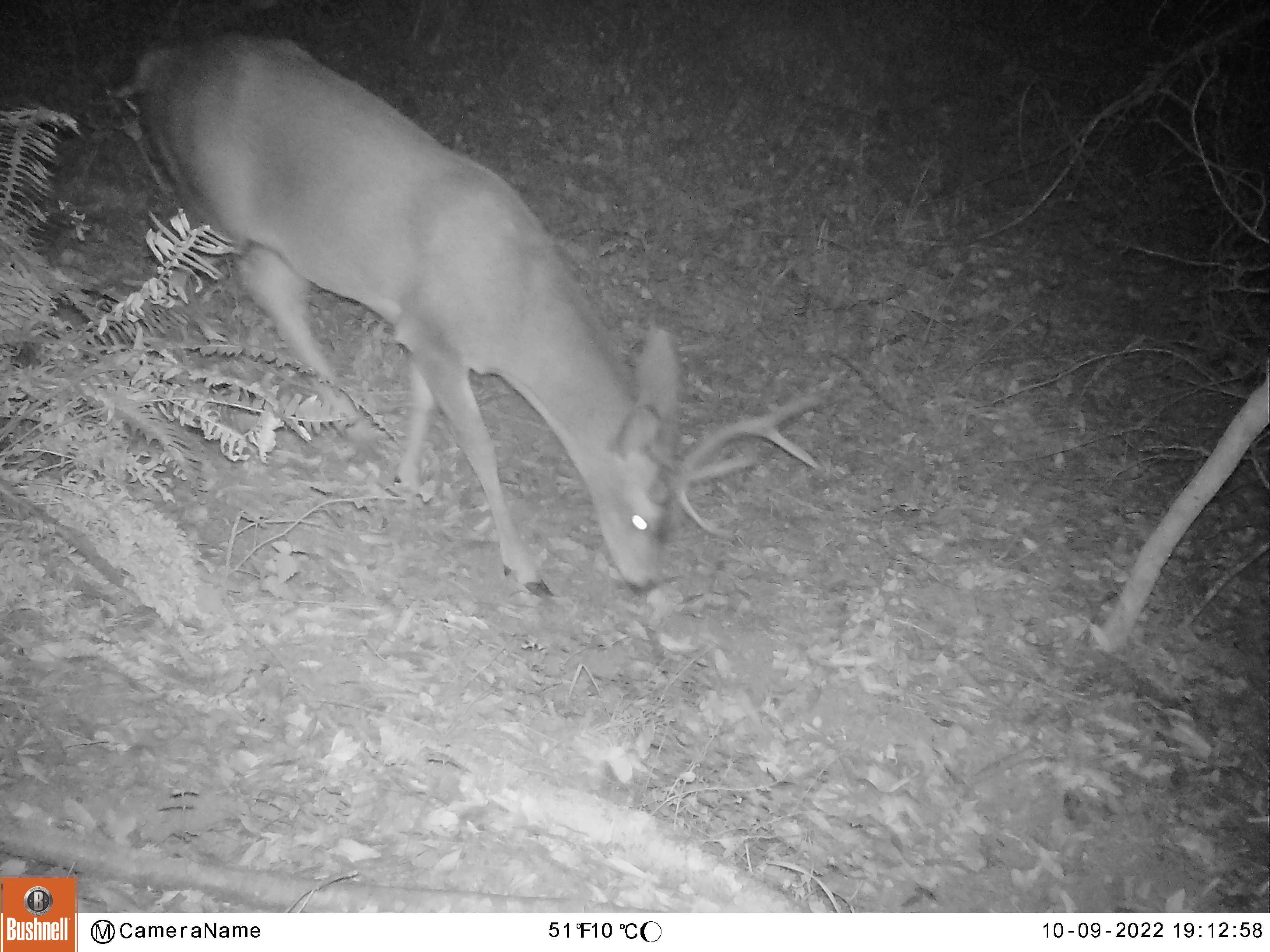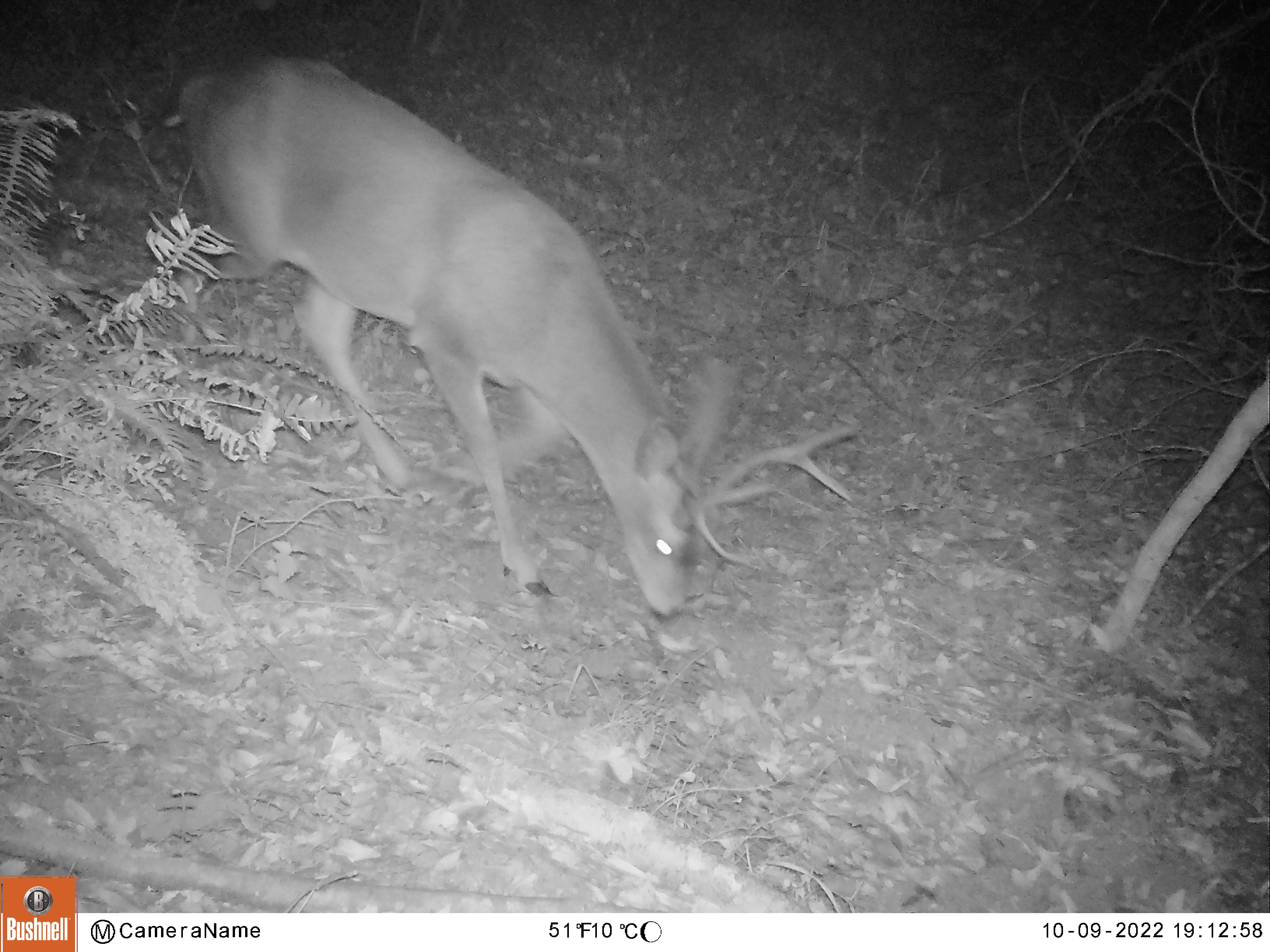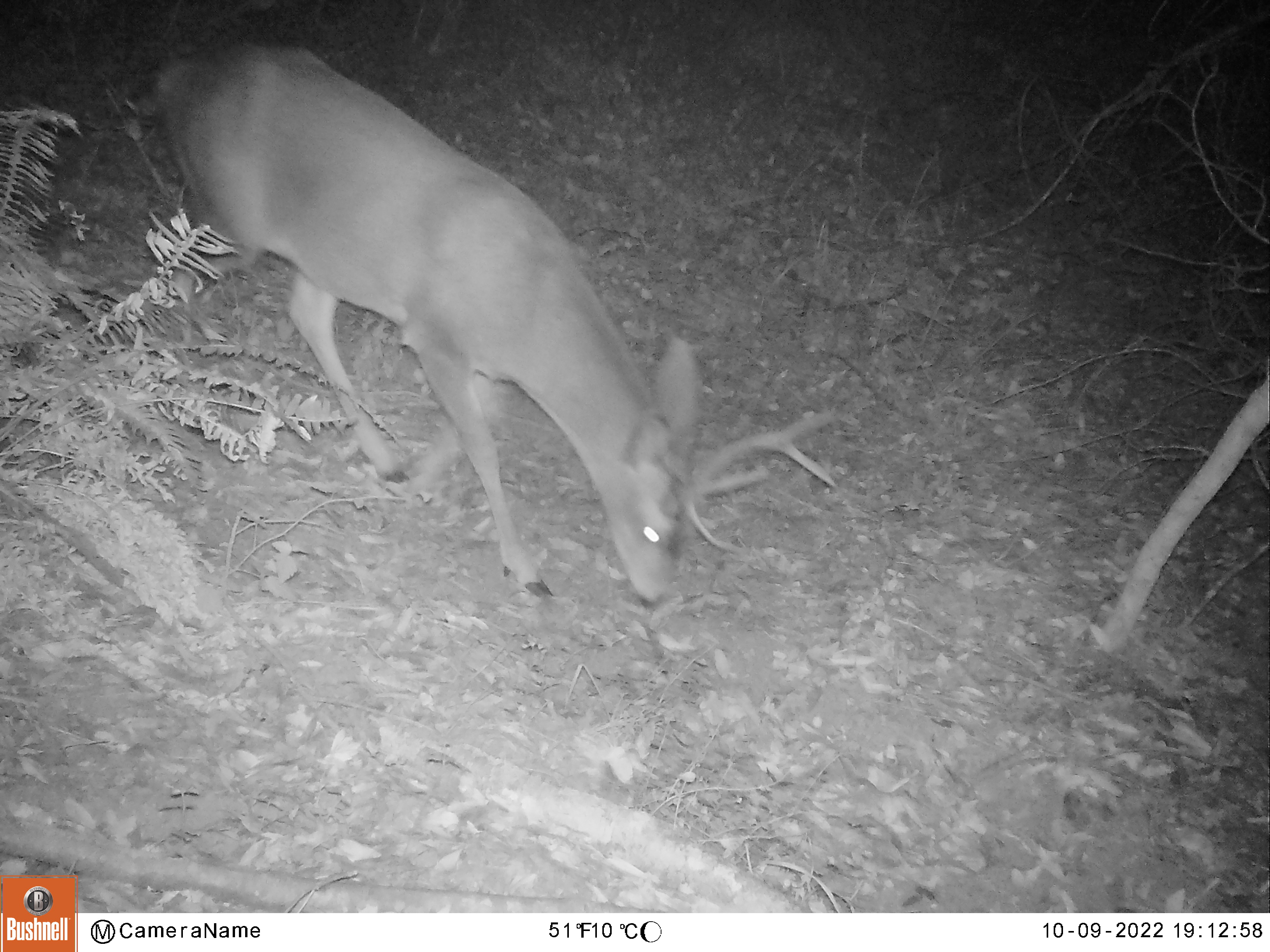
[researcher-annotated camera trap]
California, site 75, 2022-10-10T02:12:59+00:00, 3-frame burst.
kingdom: Animalia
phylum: Chordata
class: Mammalia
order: Artiodactyla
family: Cervidae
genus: Odocoileus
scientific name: Odocoileus hemionus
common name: mule deer